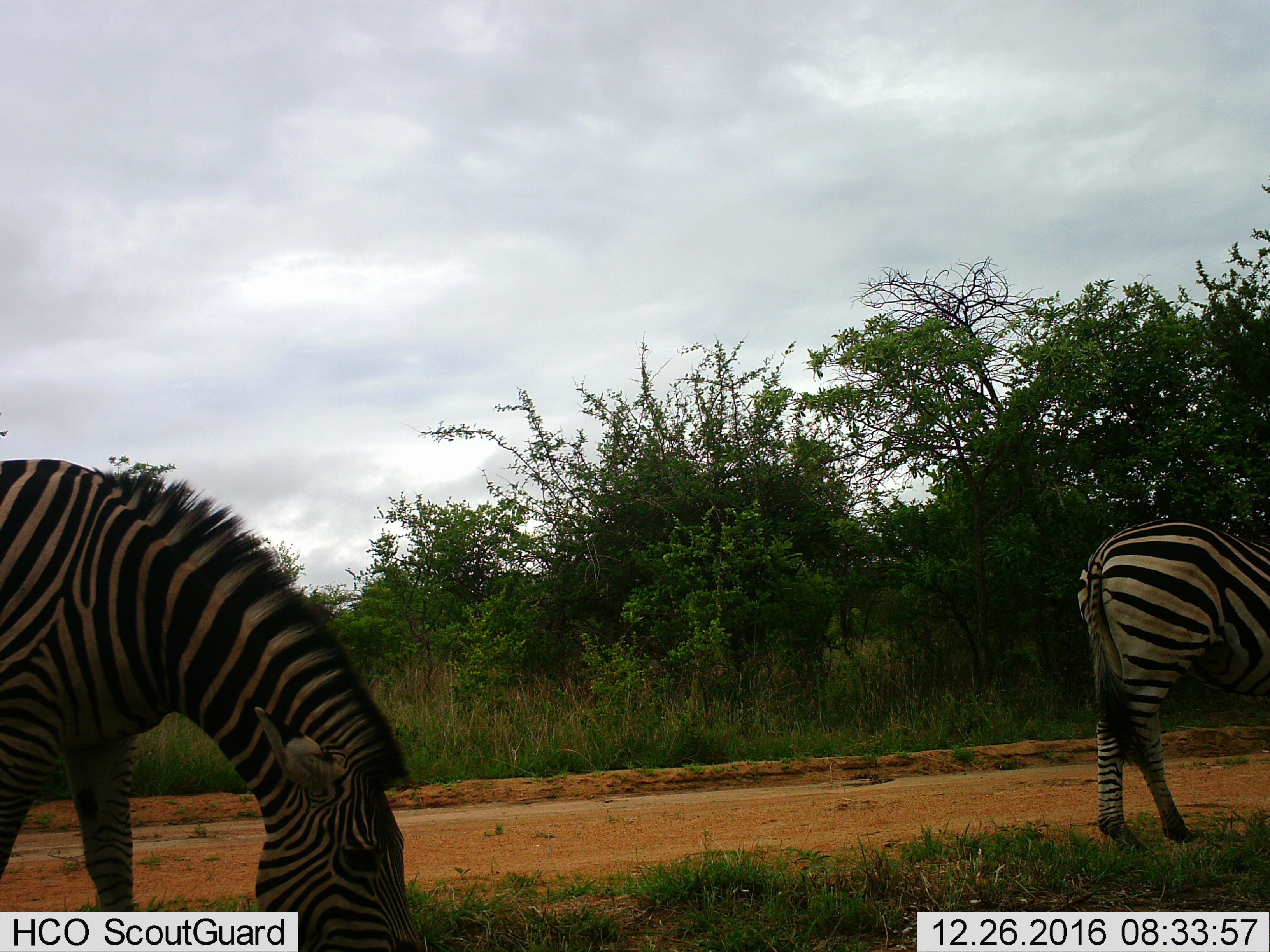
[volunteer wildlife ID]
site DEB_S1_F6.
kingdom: Animalia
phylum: Chordata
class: Mammalia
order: Perissodactyla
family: Equidae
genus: Equus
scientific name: Equus quagga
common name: plains zebra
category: zebraplains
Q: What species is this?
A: Zebraplains (plains zebra) (Equus quagga).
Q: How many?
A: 2.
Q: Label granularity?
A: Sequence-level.